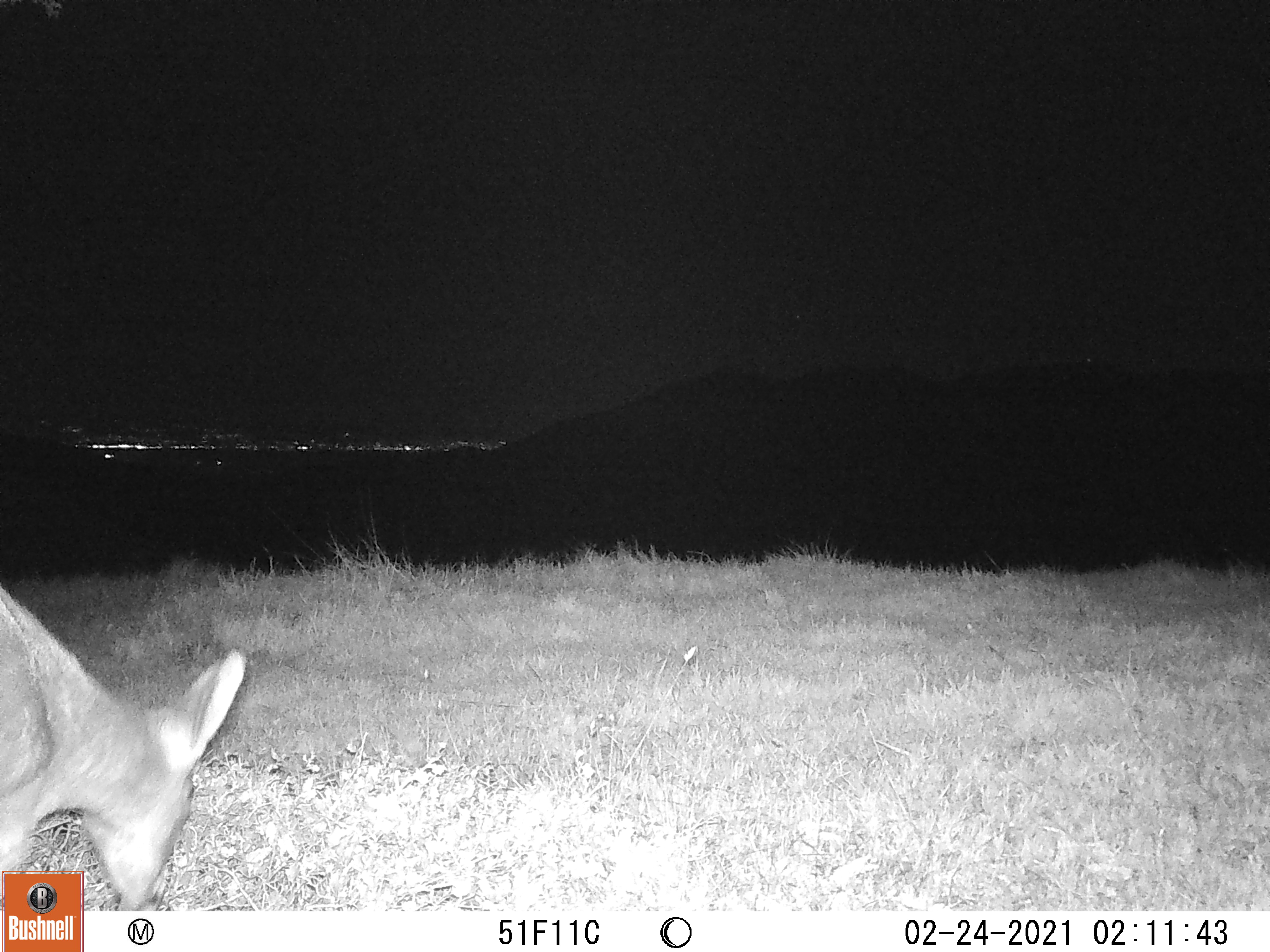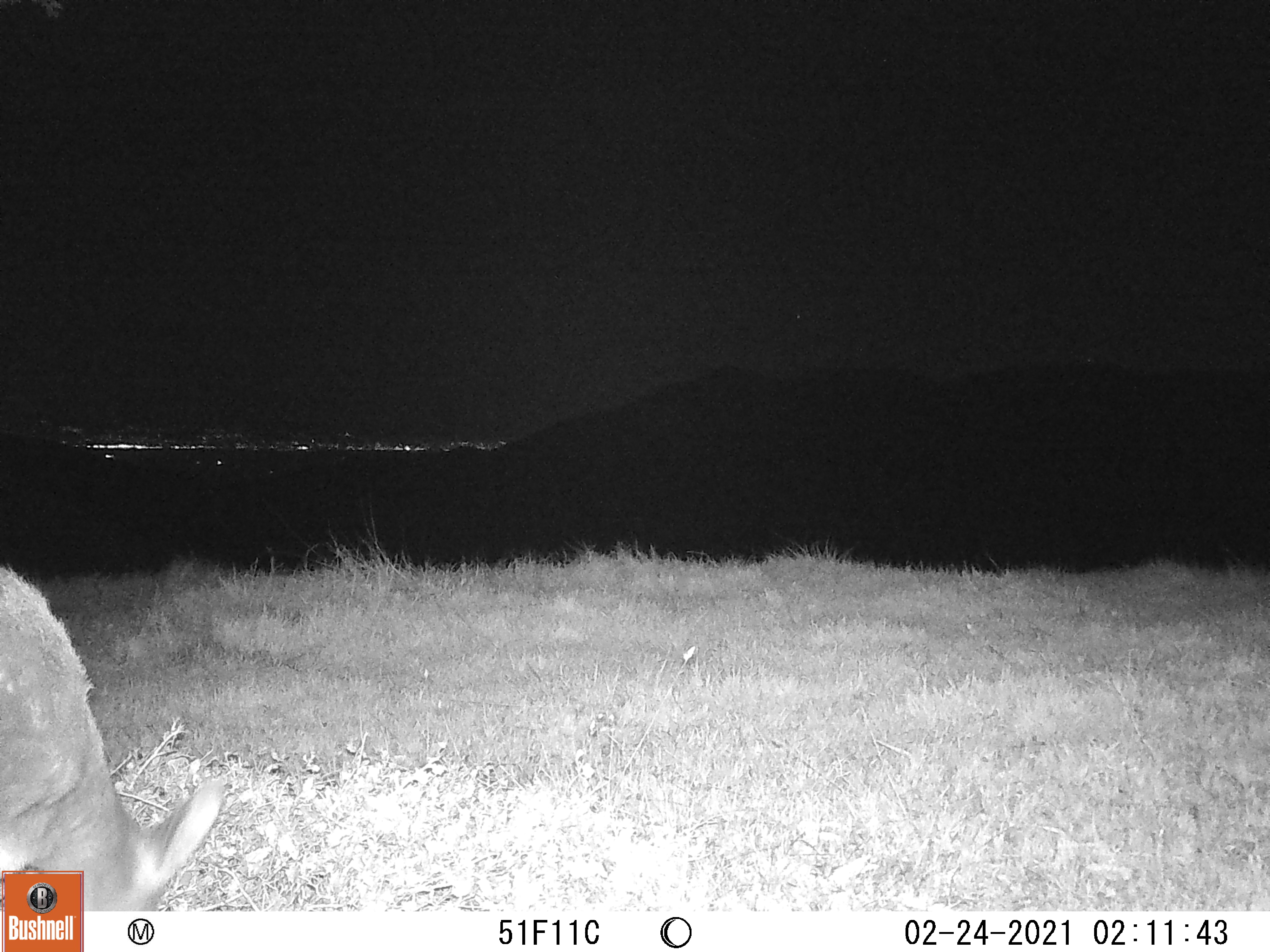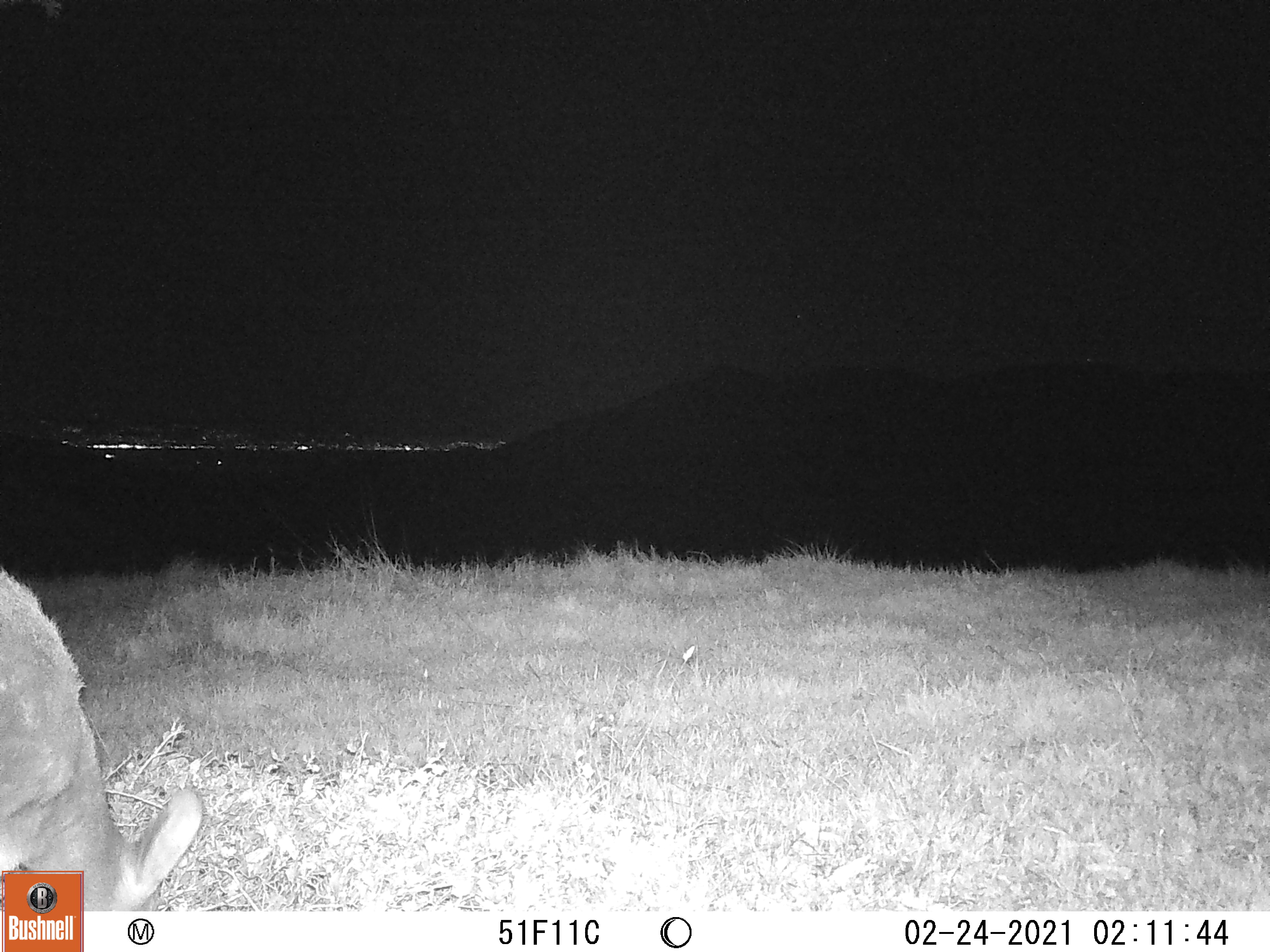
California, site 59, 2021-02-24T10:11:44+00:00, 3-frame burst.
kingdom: Animalia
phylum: Chordata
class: Mammalia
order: Artiodactyla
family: Cervidae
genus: Odocoileus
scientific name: Odocoileus hemionus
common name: mule deer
Mule deer (Odocoileus hemionus).